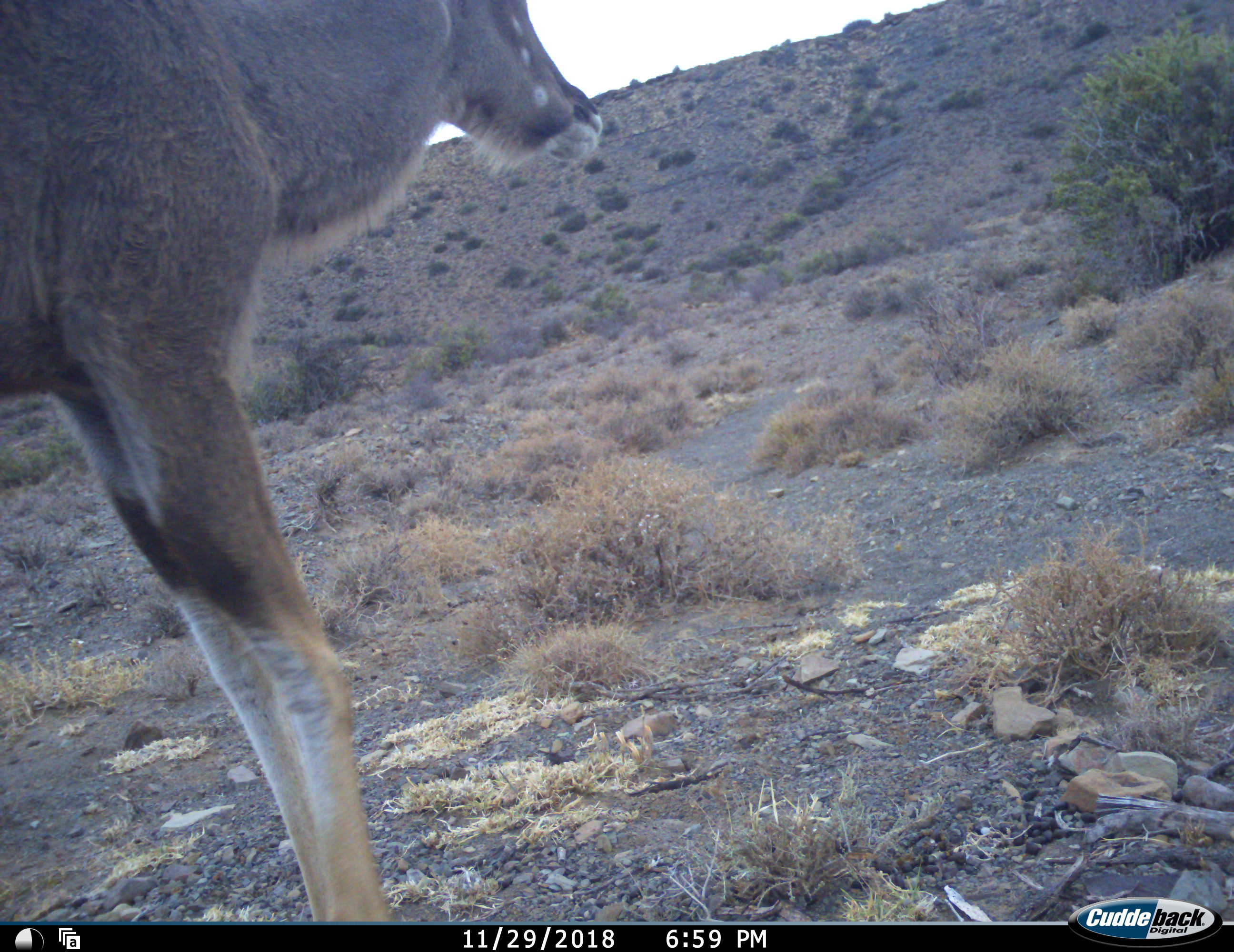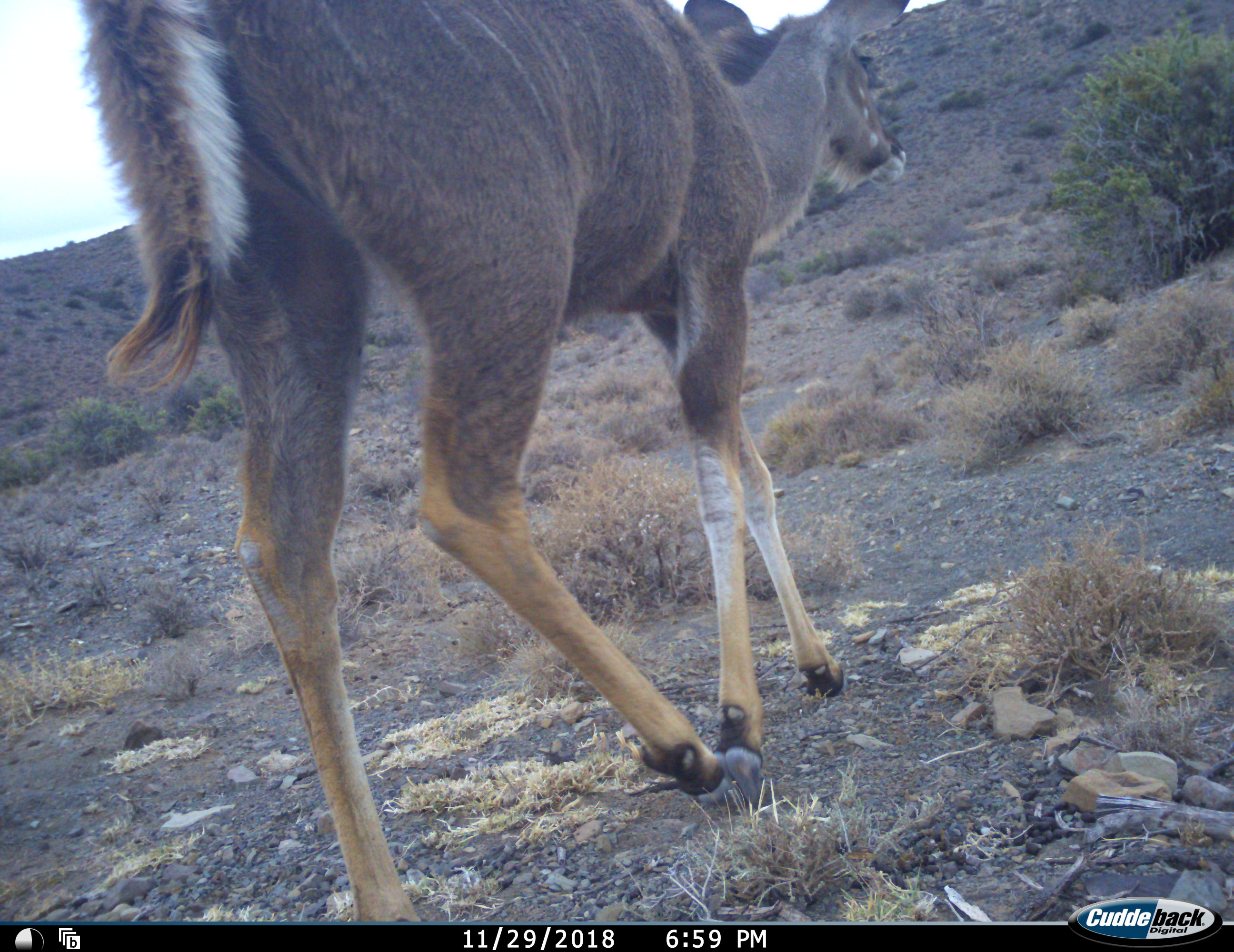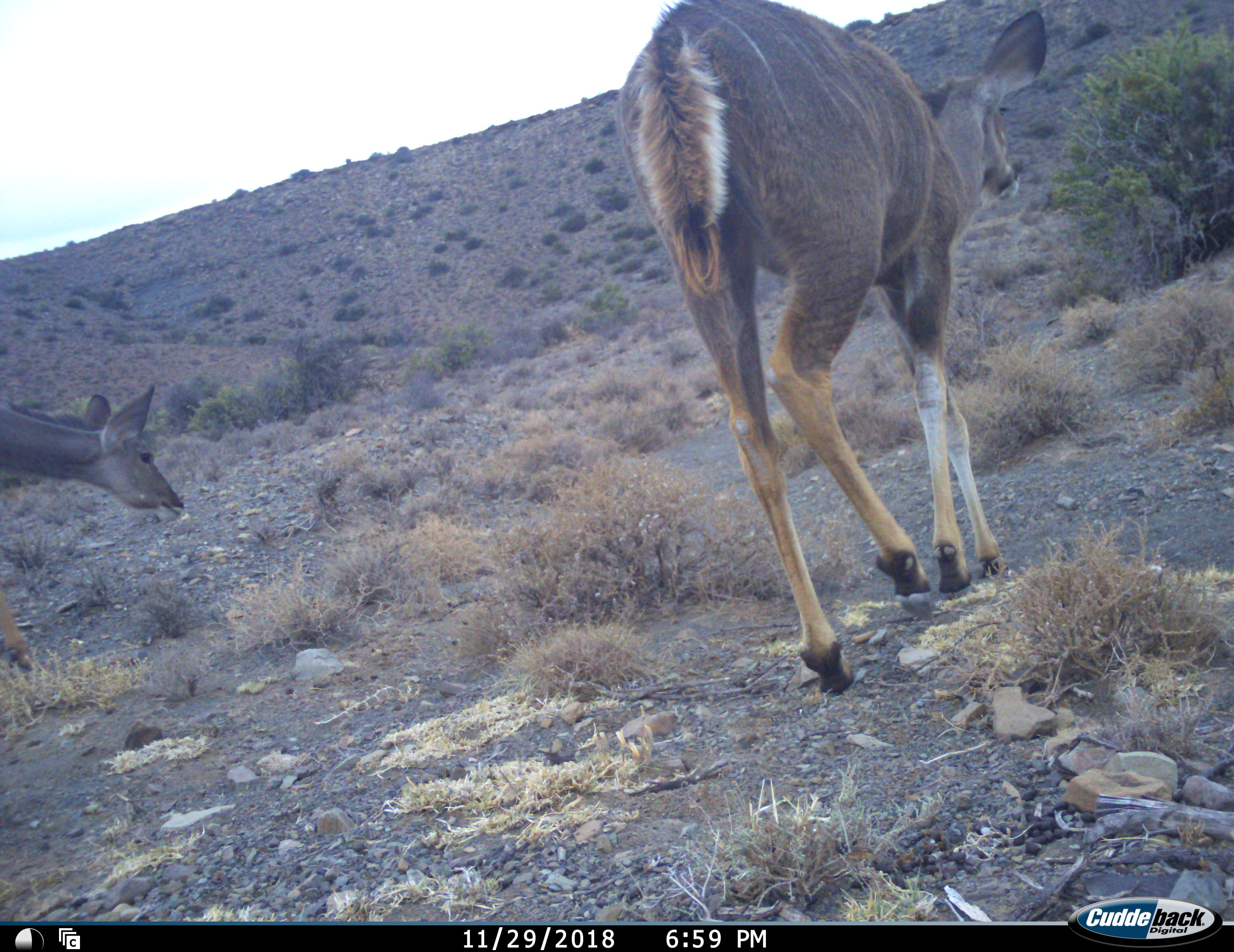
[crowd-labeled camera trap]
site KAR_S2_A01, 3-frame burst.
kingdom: Animalia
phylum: Chordata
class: Mammalia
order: Artiodactyla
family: Bovidae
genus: Tragelaphus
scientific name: Tragelaphus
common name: kudu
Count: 2.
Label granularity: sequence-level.